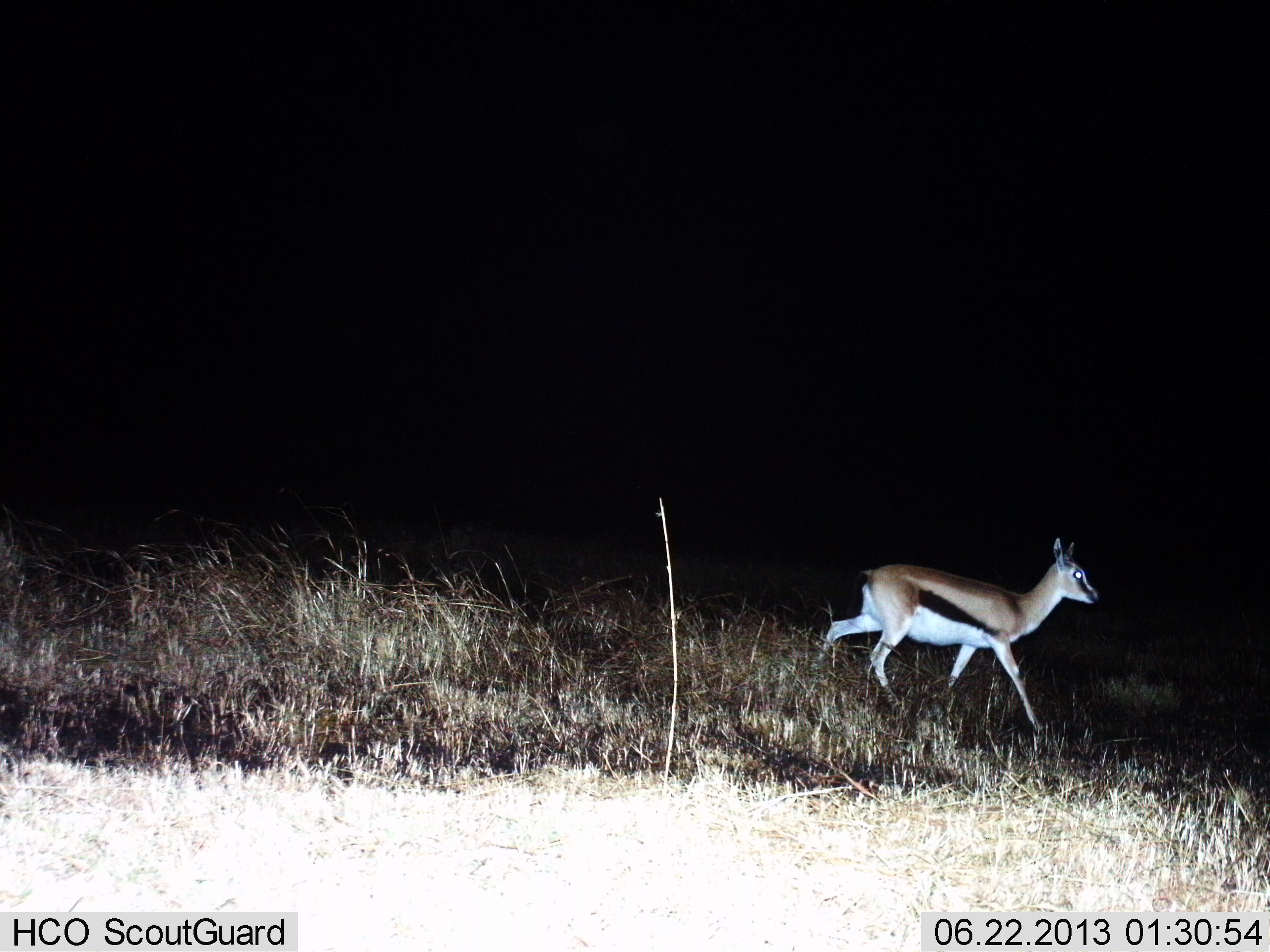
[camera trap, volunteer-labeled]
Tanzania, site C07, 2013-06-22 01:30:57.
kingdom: Animalia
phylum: Chordata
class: Mammalia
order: Artiodactyla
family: Bovidae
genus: Eudorcas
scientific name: Eudorcas thomsonii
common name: thomson's gazelle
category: gazellethomsons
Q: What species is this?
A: Gazellethomsons (thomson's gazelle) (Eudorcas thomsonii).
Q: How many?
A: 1.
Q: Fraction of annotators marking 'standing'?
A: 10%.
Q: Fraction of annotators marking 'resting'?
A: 0%.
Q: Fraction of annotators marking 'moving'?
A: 93%.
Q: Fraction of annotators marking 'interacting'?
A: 0%.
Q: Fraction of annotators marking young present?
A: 0%.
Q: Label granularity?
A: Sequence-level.